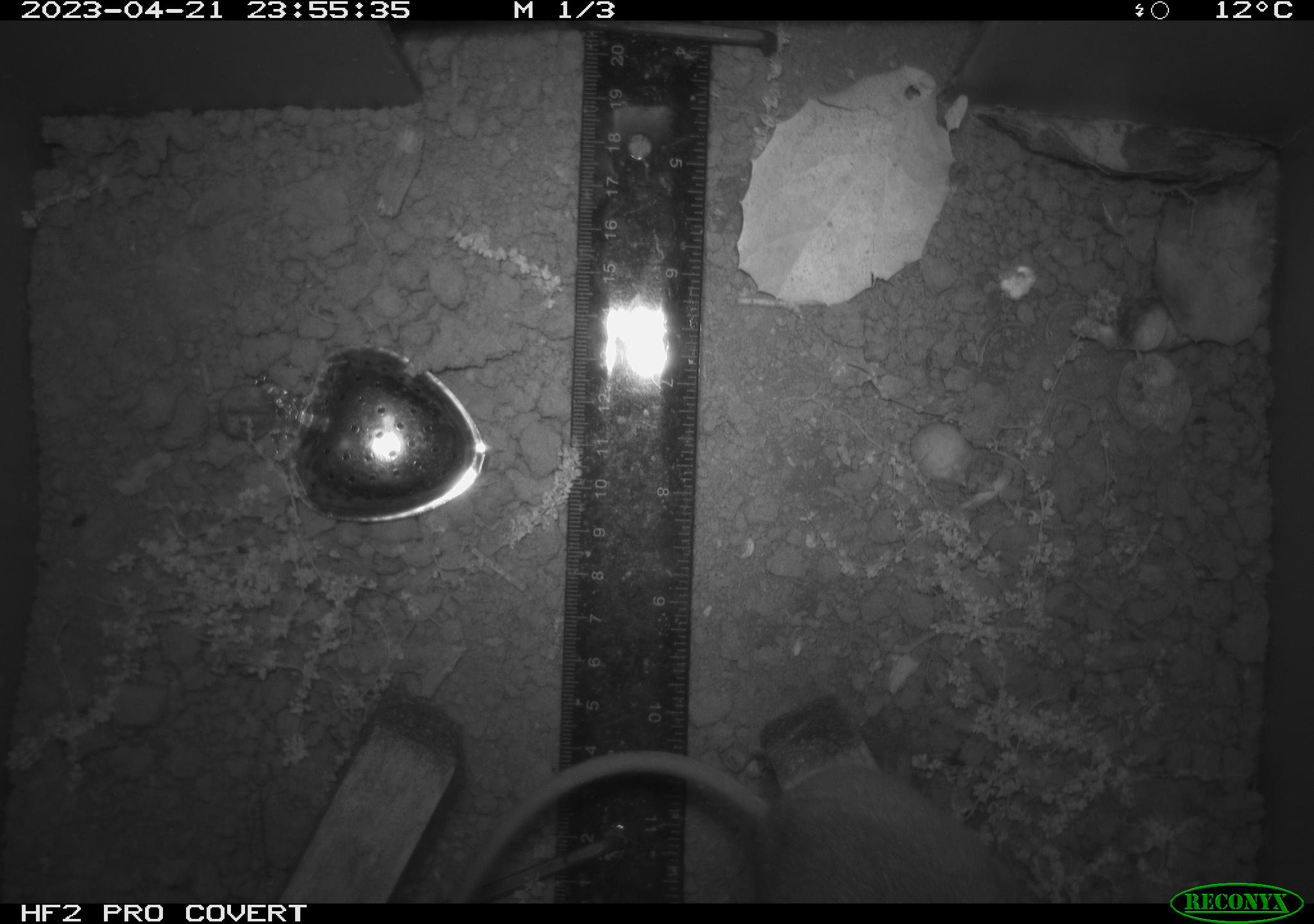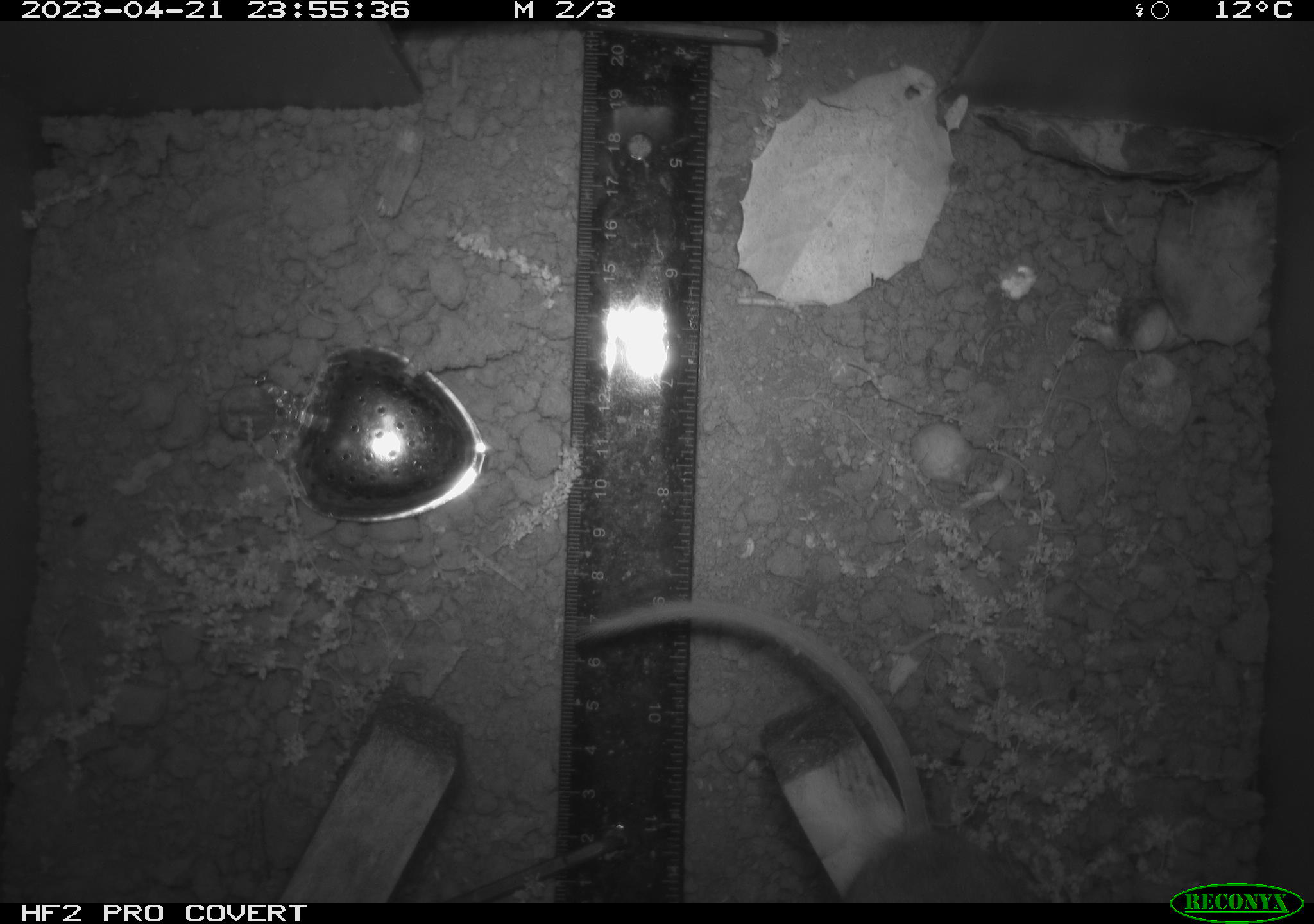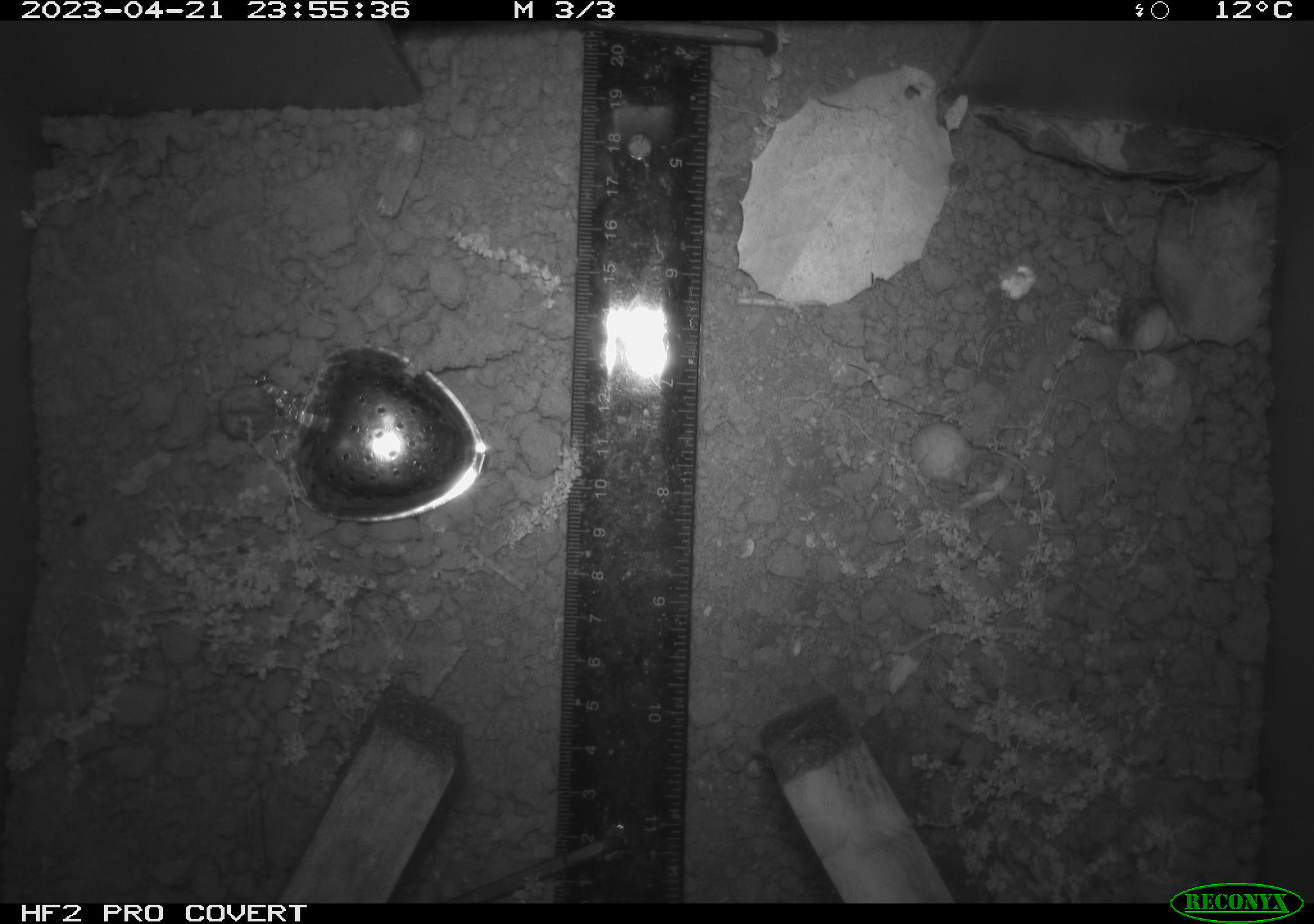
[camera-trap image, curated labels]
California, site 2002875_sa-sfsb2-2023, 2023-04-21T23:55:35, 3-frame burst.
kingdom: Animalia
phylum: Chordata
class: Mammalia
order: Rodentia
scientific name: Rodentia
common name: mouse species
Mouse species (Rodentia).